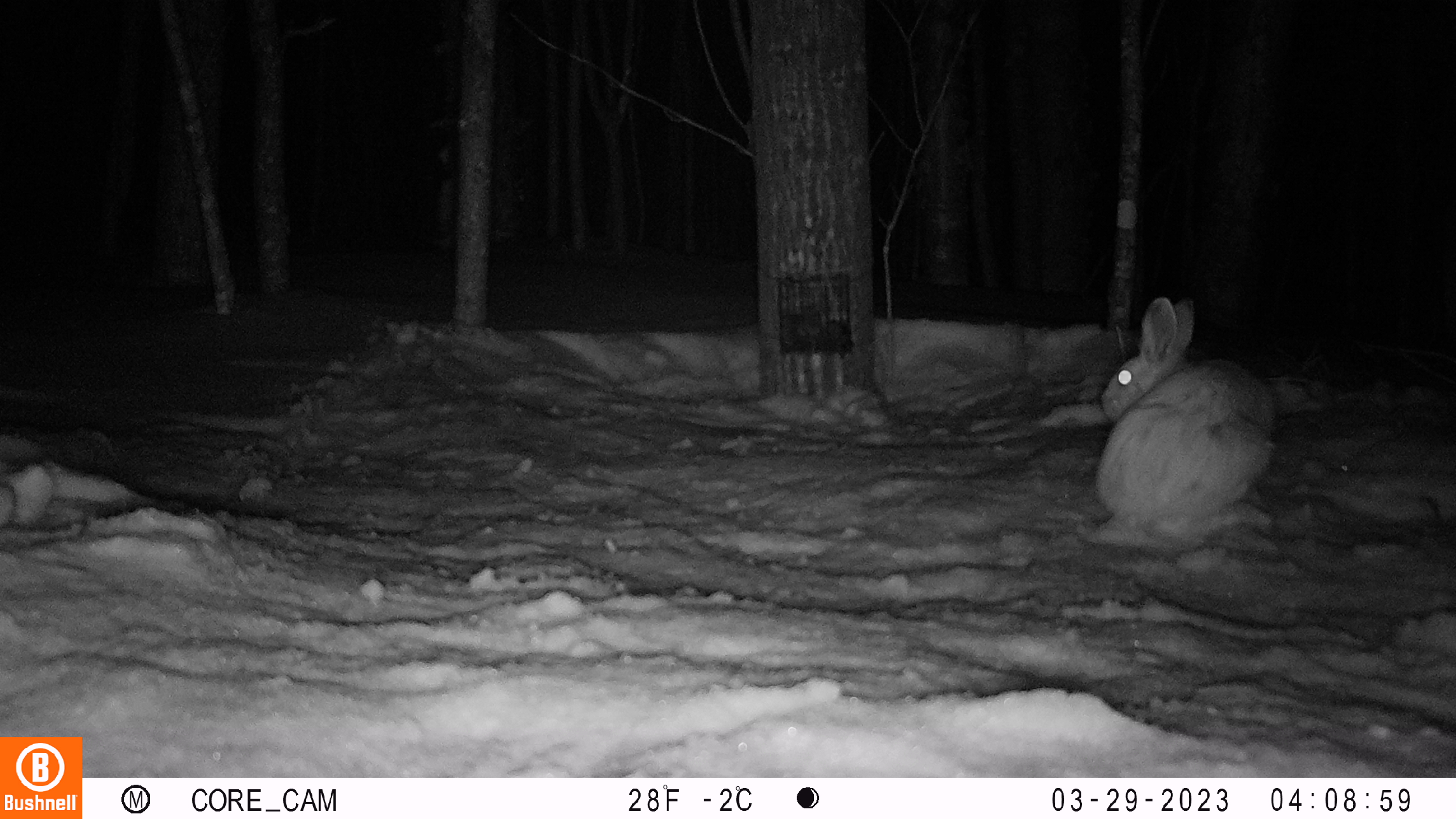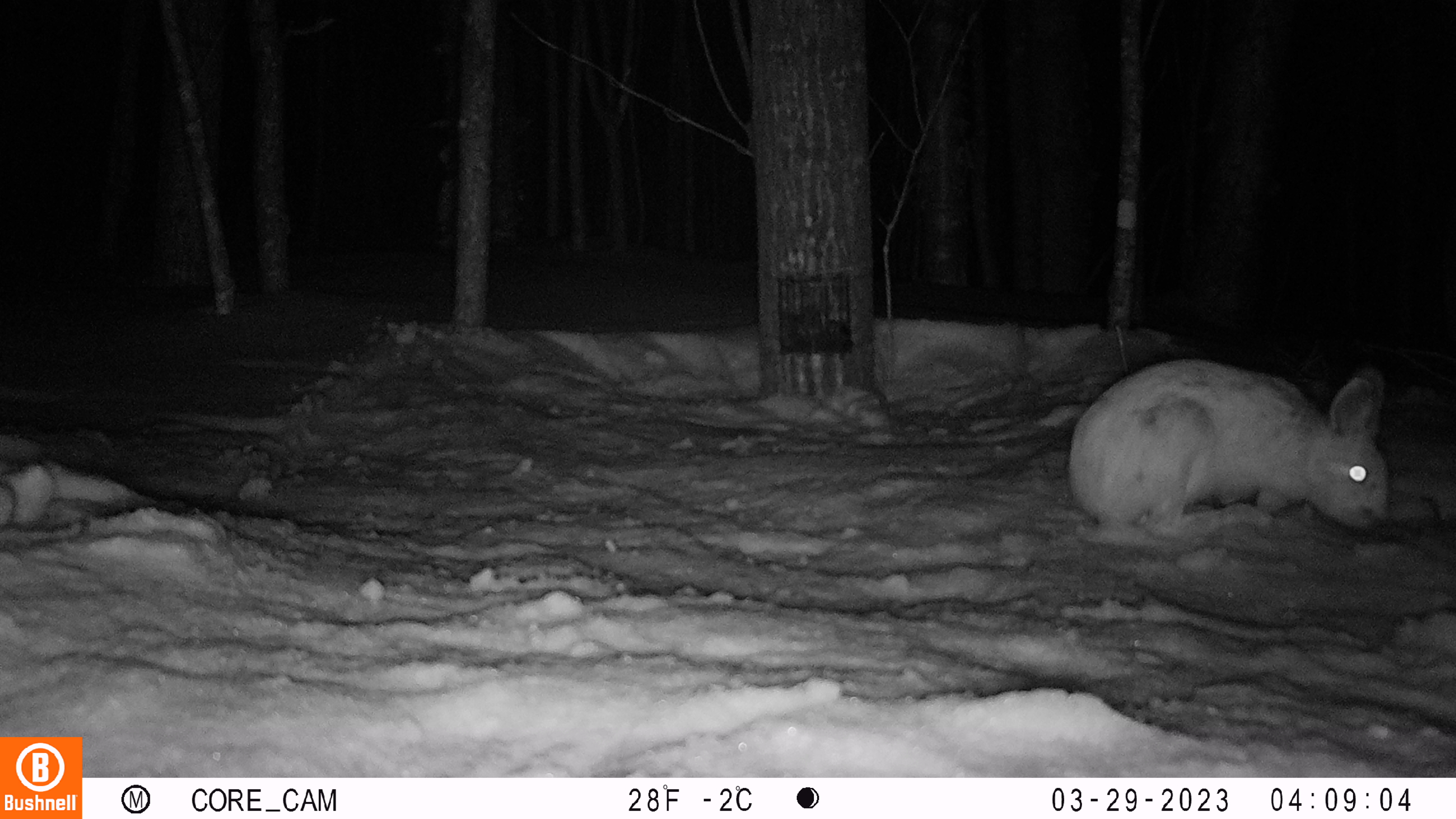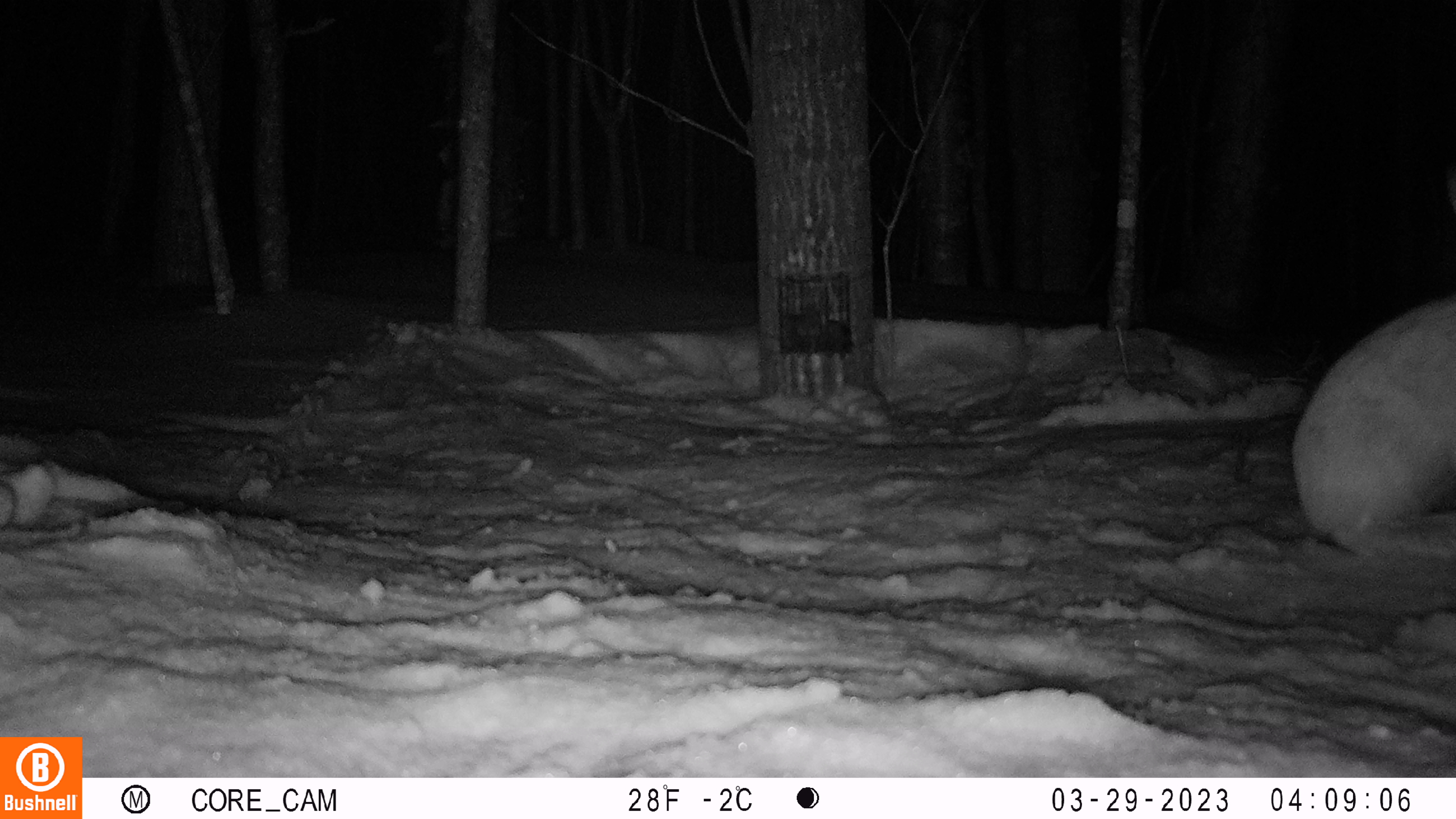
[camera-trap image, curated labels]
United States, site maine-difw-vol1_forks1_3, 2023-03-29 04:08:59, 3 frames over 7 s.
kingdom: Animalia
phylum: Chordata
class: Mammalia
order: Lagomorpha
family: Leporidae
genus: Lepus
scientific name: Lepus americanus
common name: snowshoe hare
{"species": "snowshoe hare (Lepus americanus)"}